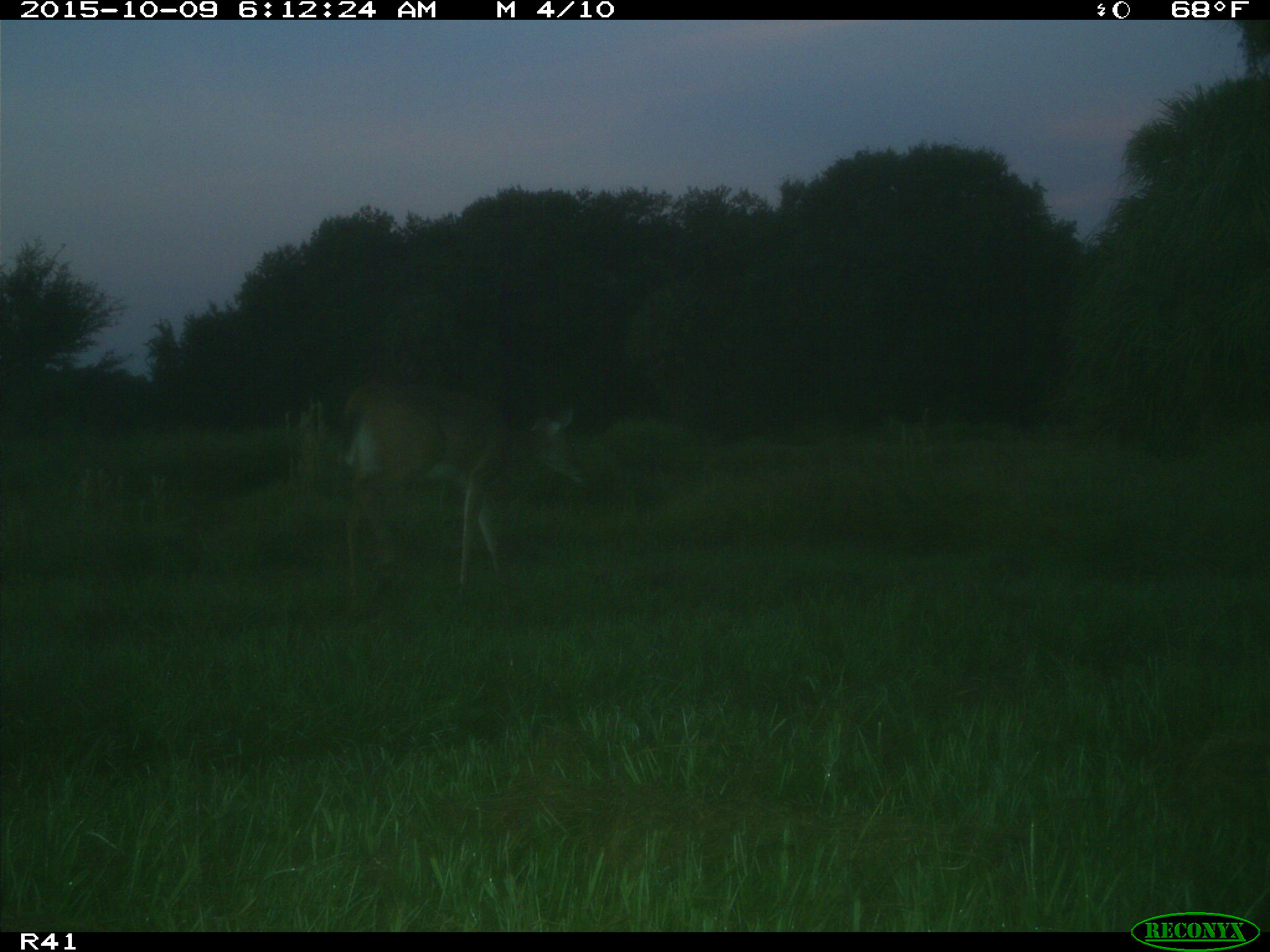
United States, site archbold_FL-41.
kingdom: Animalia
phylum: Chordata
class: Mammalia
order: Artiodactyla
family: Cervidae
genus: Odocoileus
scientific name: Odocoileus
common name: deer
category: unidentified deer